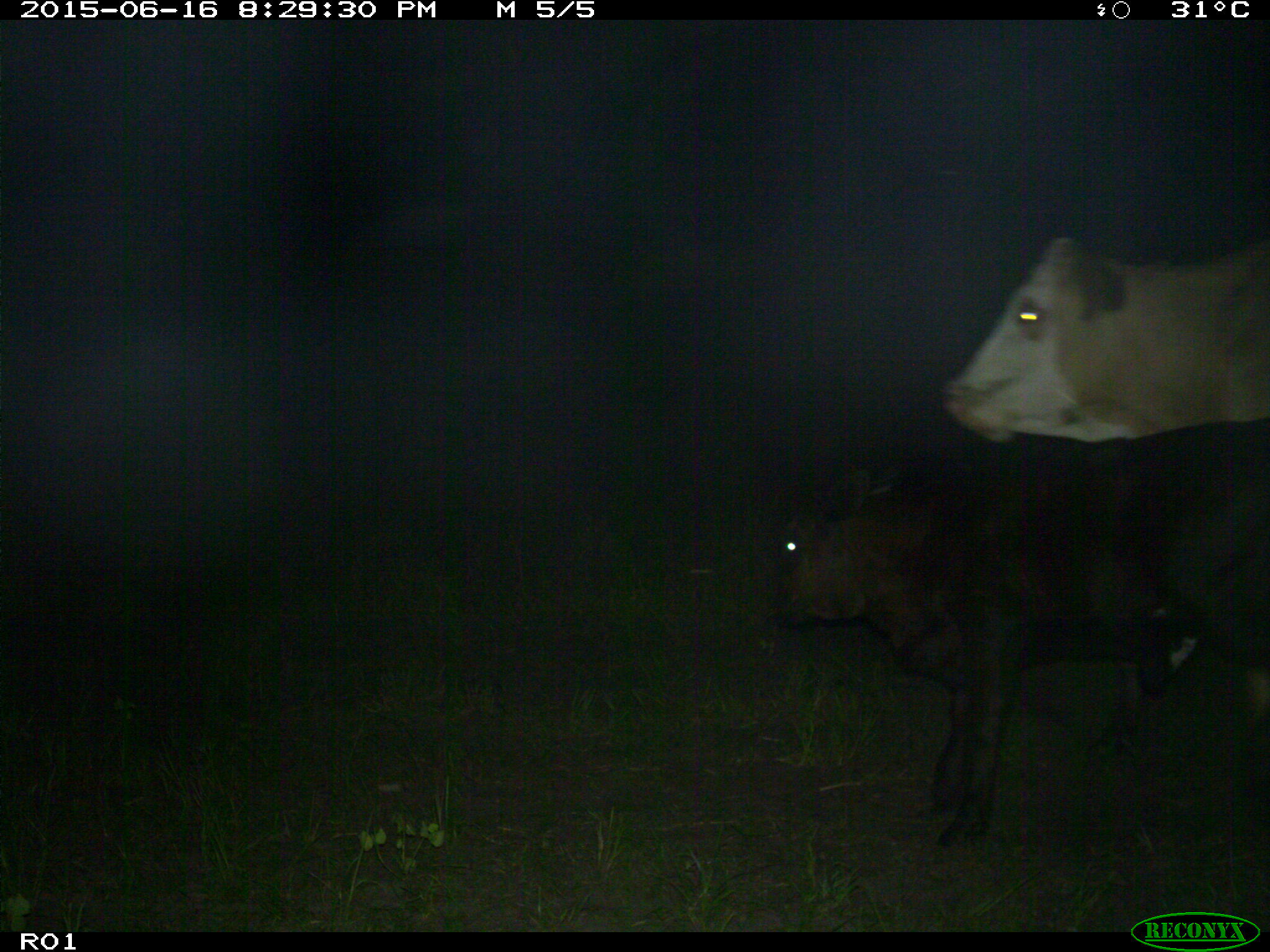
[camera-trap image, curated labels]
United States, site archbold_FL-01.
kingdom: Animalia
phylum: Chordata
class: Mammalia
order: Artiodactyla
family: Bovidae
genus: Bos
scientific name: Bos taurus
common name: domestic cow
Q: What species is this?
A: Bos taurus (domestic cow).